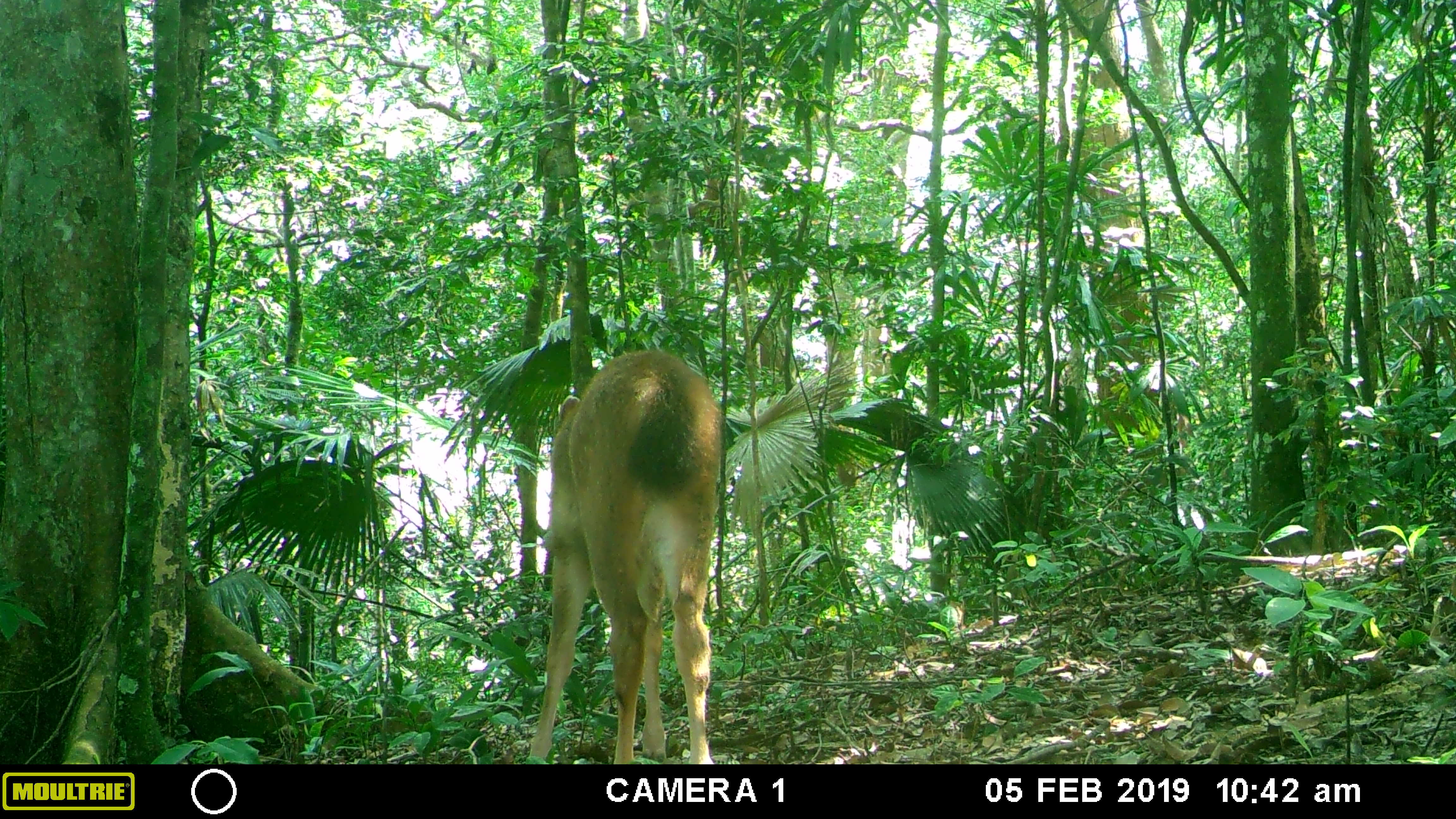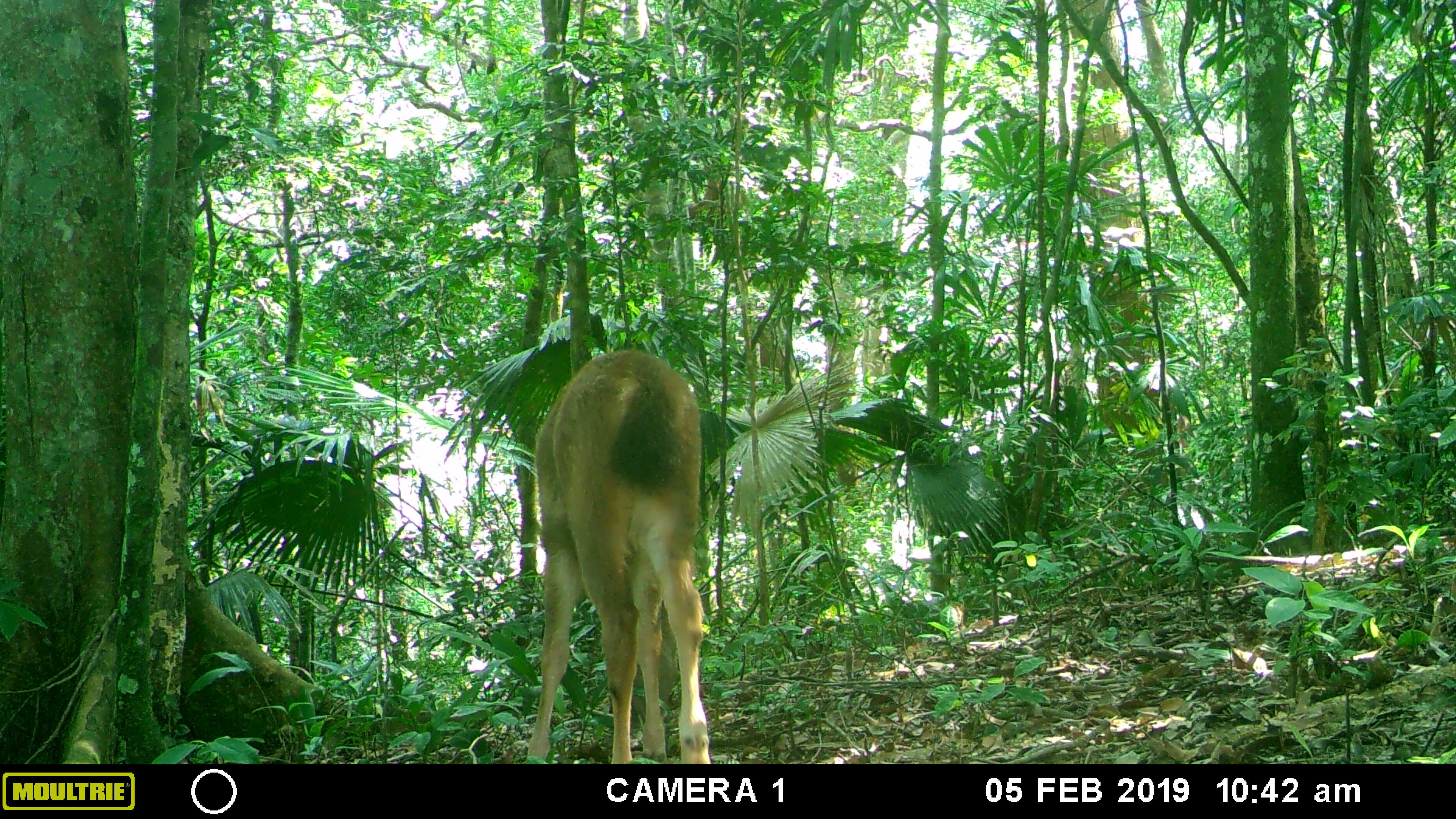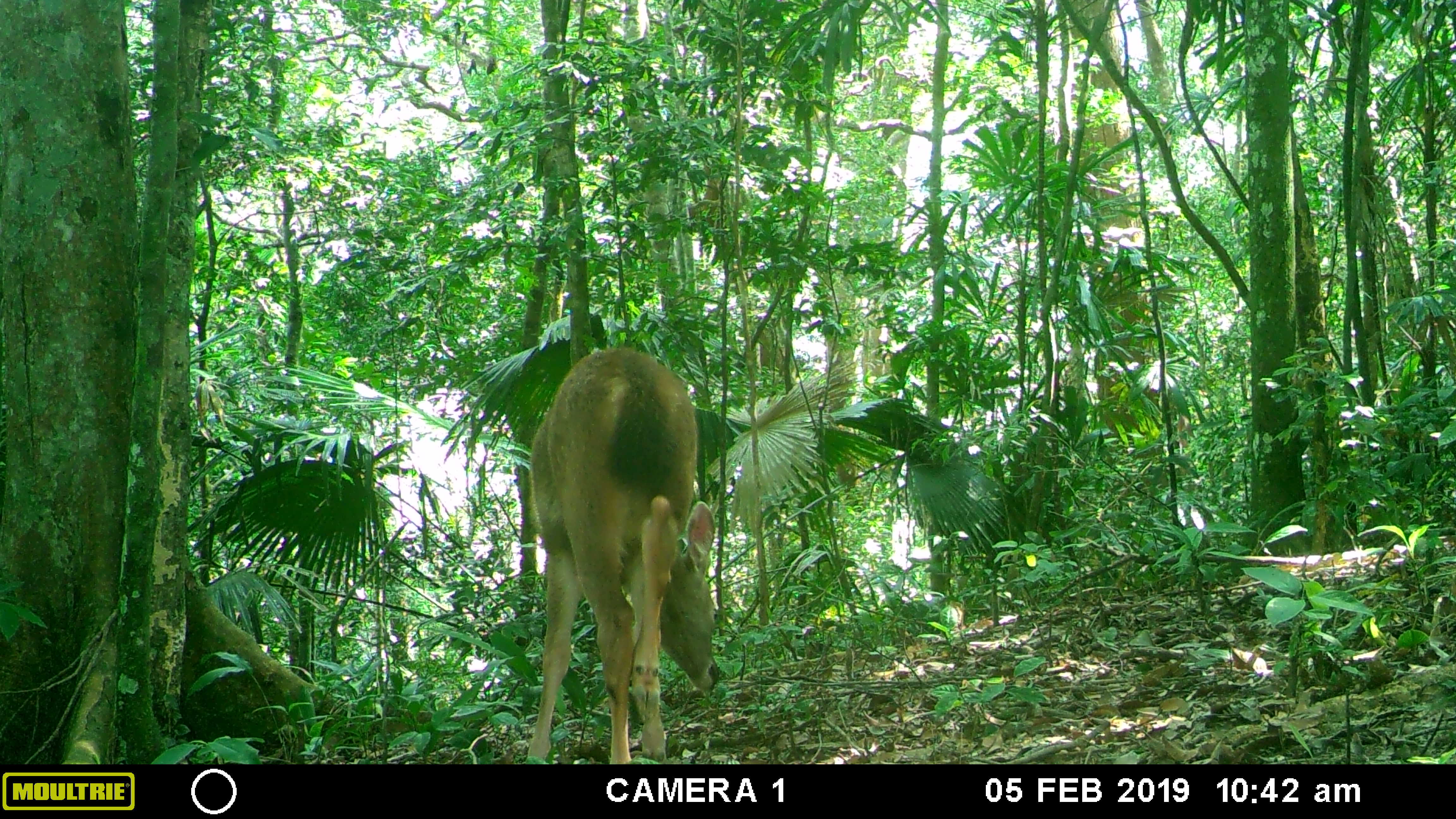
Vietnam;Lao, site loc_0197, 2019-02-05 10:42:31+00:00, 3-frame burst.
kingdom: Animalia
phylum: Chordata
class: Mammalia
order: Artiodactyla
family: Cervidae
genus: Rusa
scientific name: Rusa unicolor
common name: sambar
Sambar (Rusa unicolor). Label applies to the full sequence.